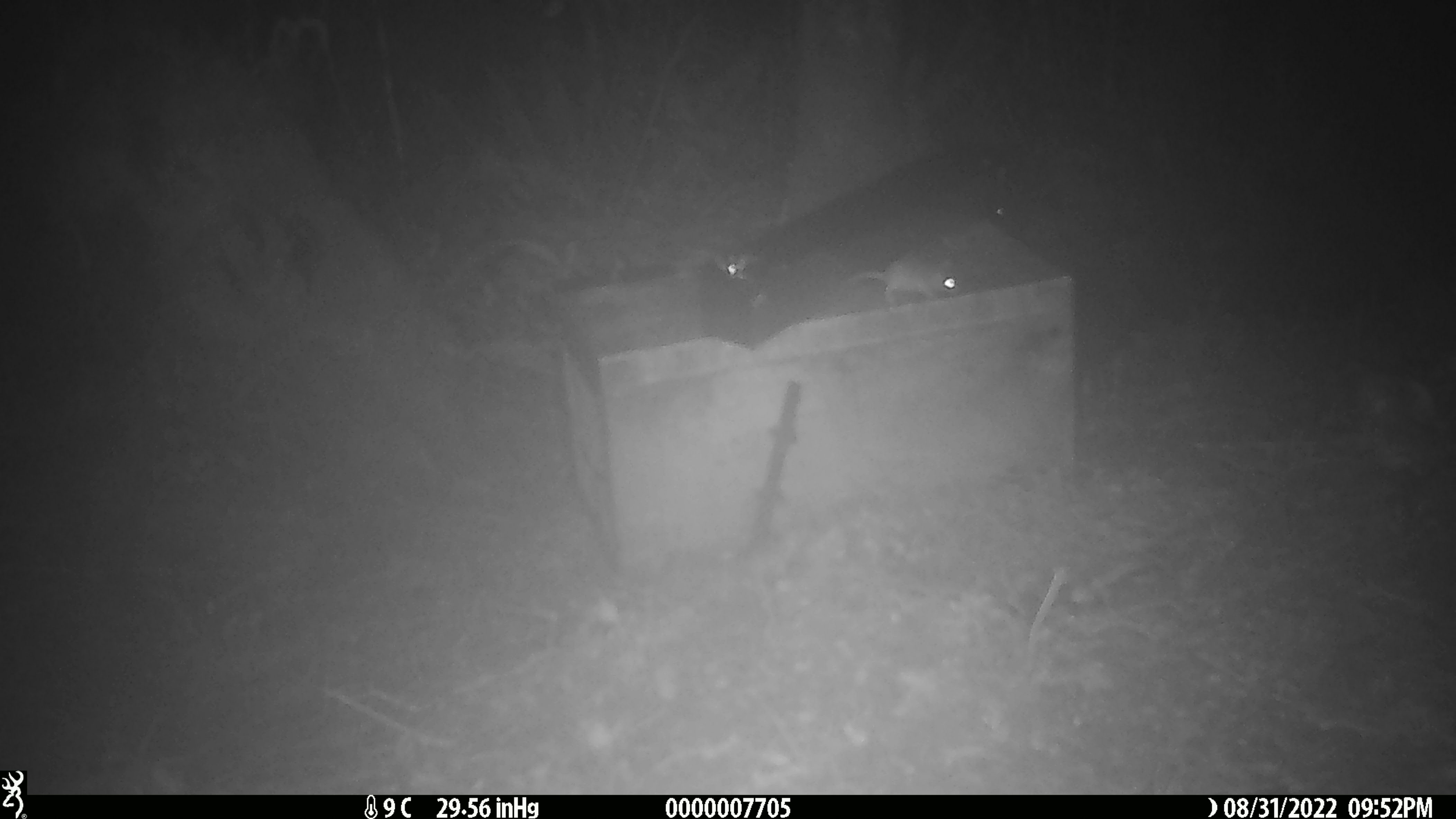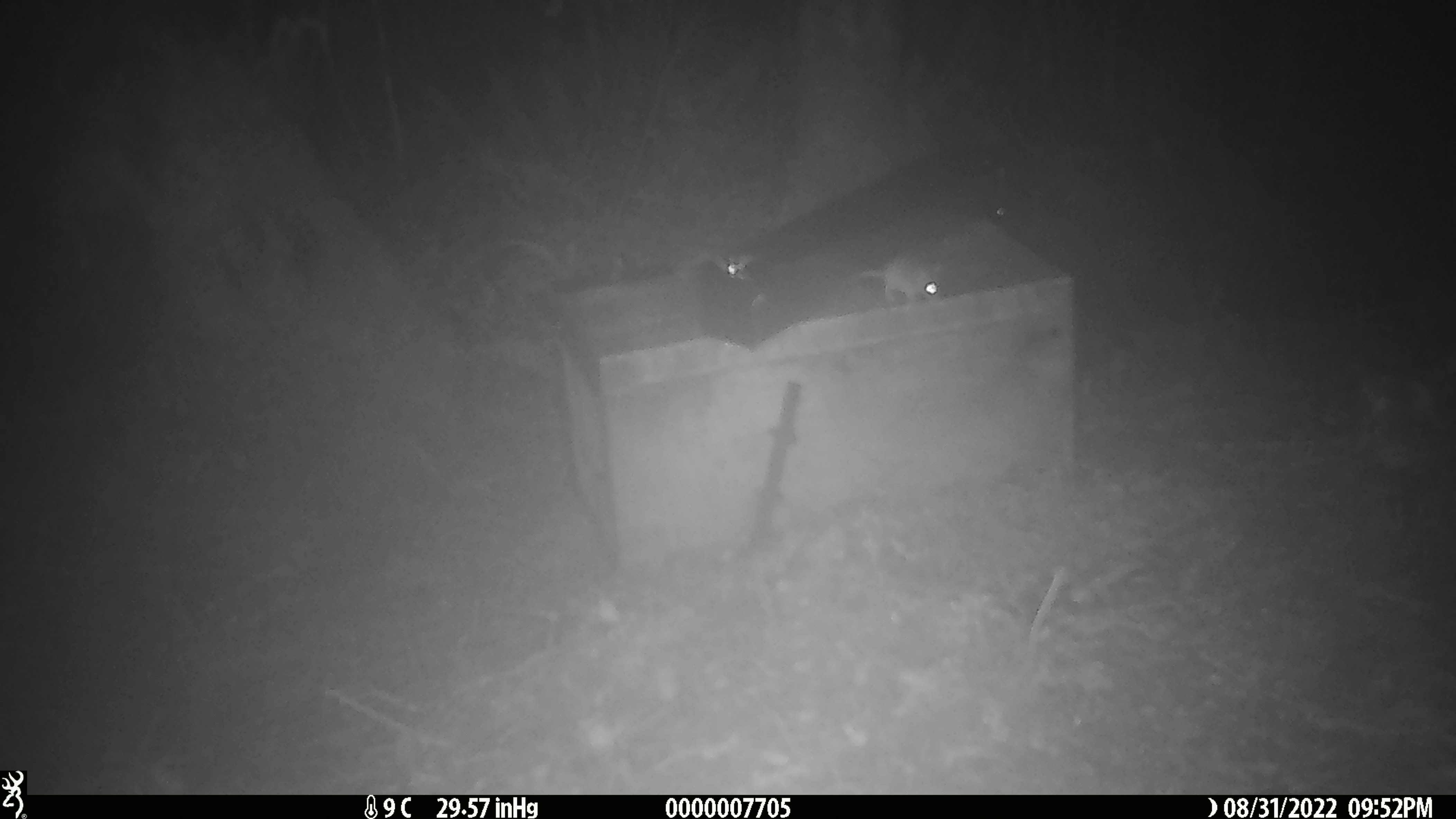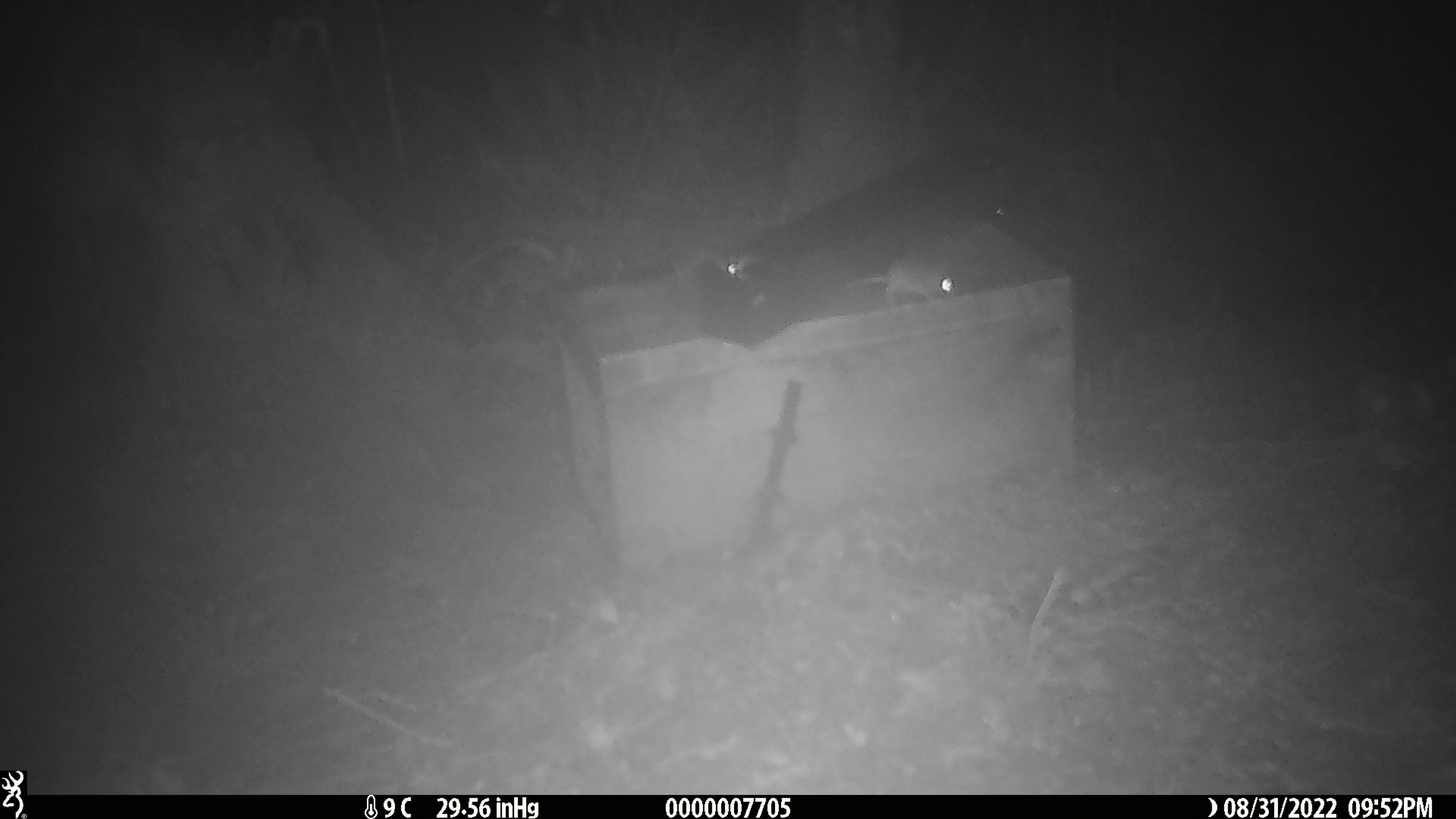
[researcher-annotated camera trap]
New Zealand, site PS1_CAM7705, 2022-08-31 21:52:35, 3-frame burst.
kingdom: Animalia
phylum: Chordata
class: Mammalia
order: Rodentia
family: Muridae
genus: Mus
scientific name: Mus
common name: mouse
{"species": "mouse (Mus)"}